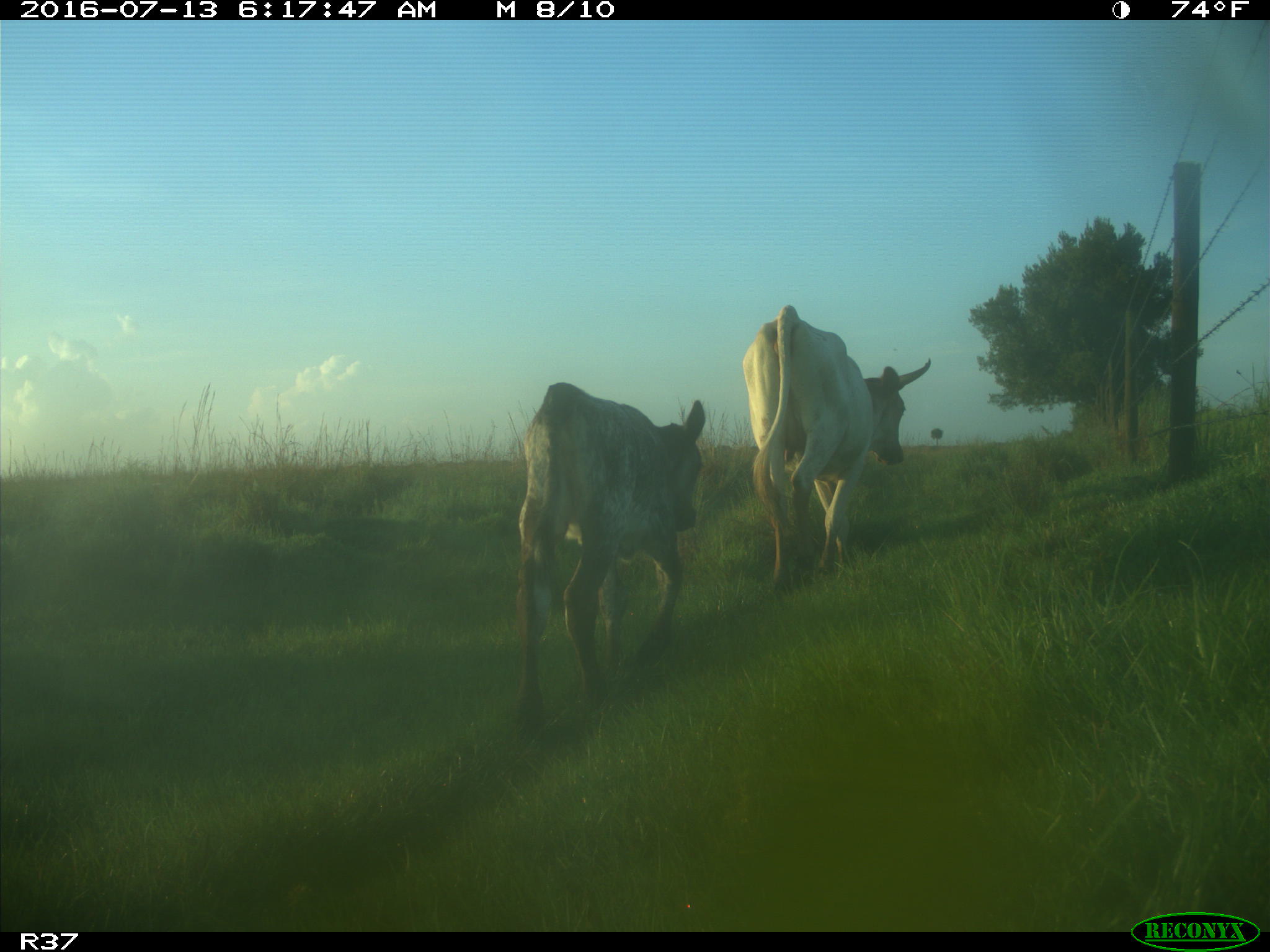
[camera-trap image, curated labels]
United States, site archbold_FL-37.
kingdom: Animalia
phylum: Chordata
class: Mammalia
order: Artiodactyla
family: Bovidae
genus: Bos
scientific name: Bos taurus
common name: domestic cow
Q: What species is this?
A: Bos taurus (domestic cow).